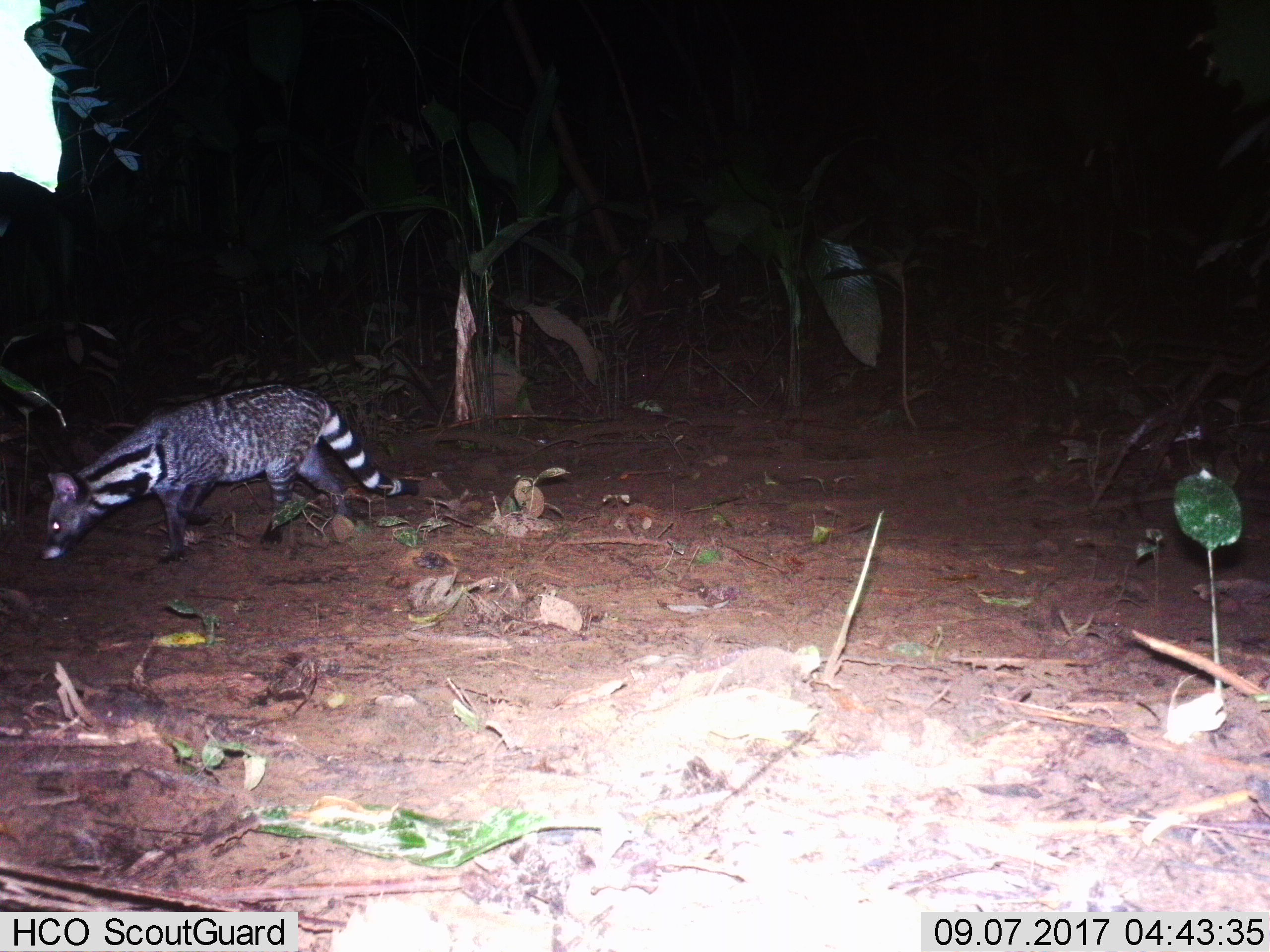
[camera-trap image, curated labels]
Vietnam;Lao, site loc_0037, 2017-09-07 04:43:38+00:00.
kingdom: Animalia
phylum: Chordata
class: Mammalia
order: Carnivora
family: Viverridae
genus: Viverra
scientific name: Viverra zibetha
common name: large indian civet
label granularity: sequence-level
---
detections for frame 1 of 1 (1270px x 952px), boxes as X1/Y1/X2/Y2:
large indian civet: 39/381/418/564